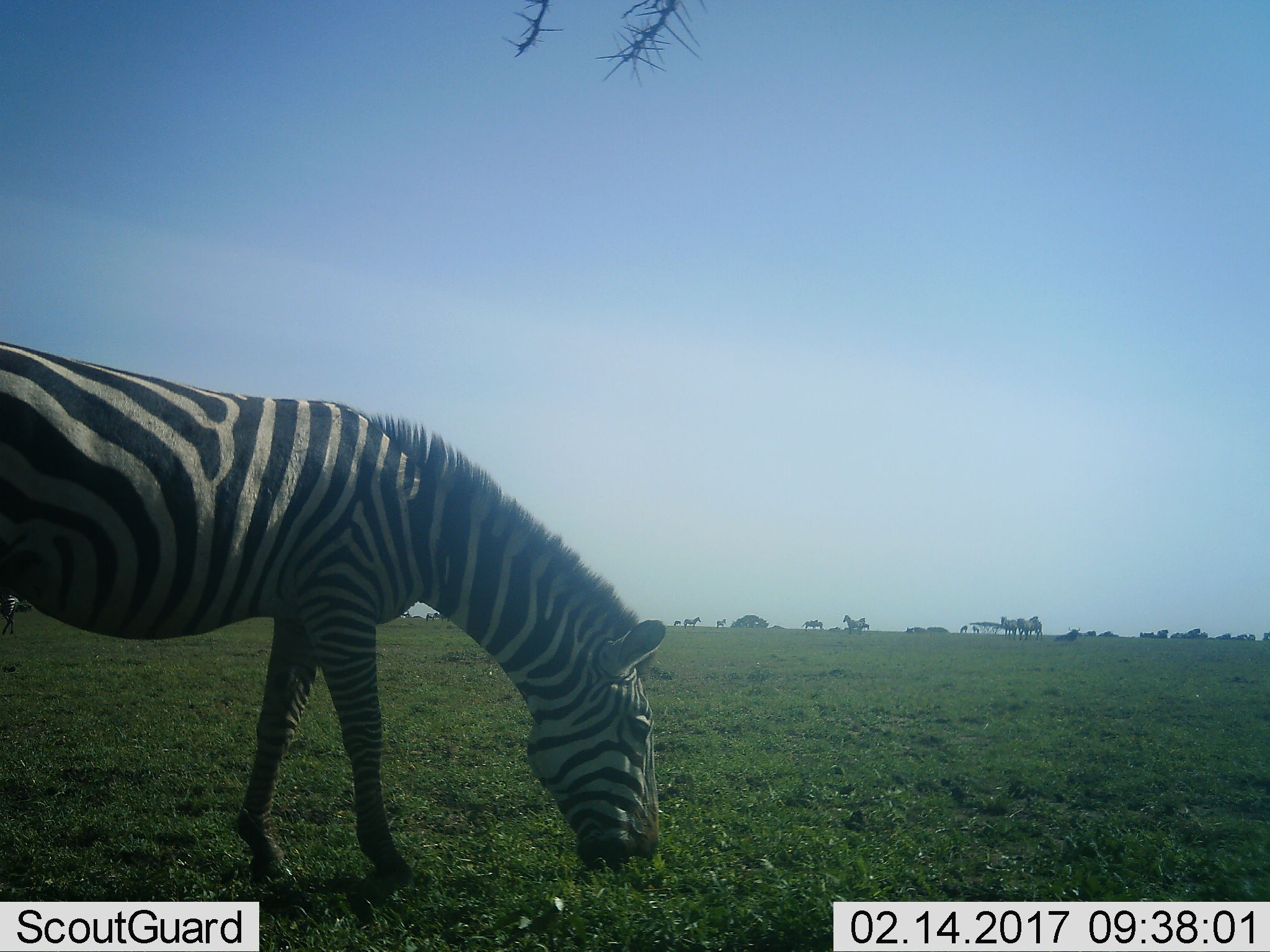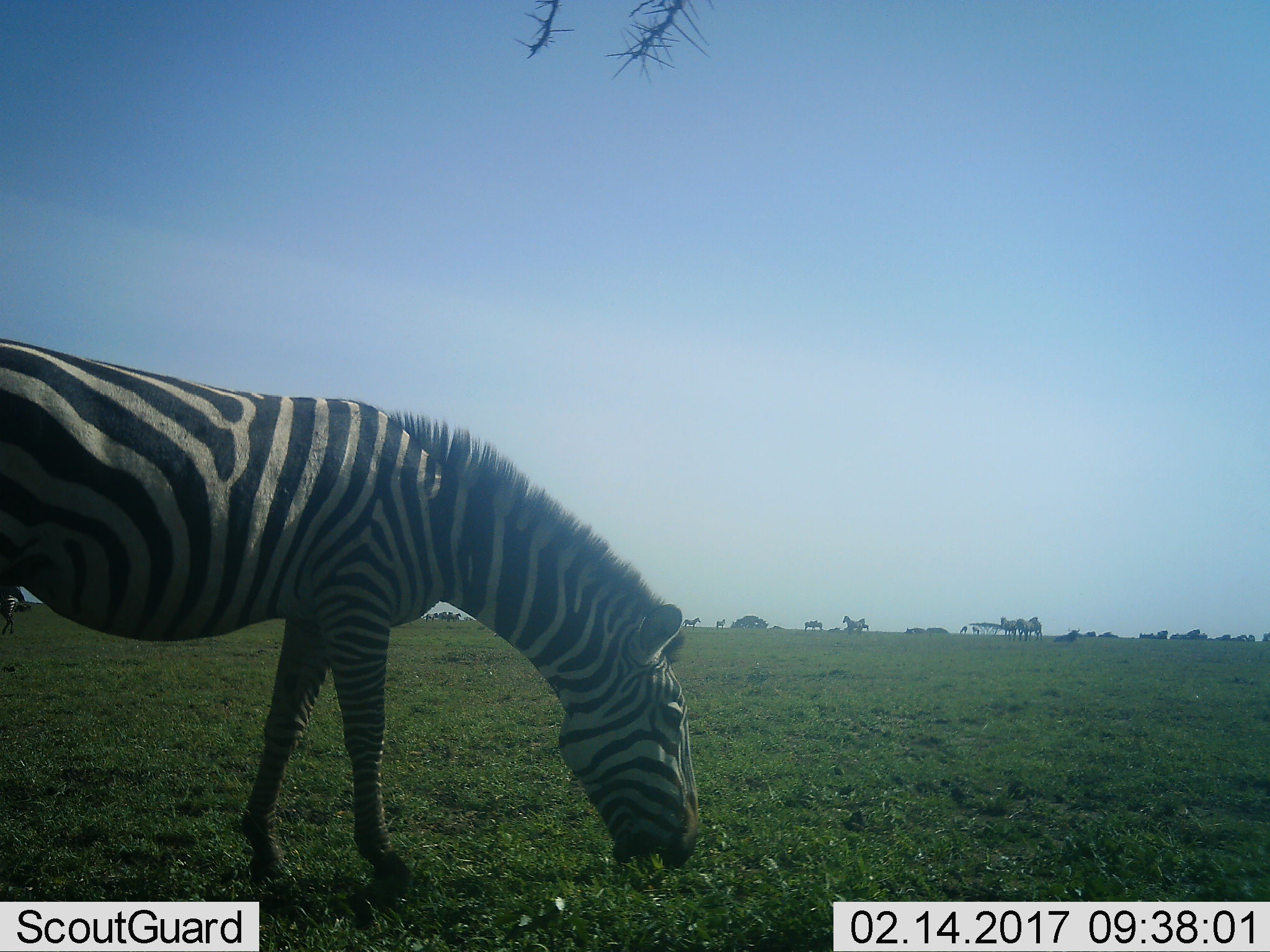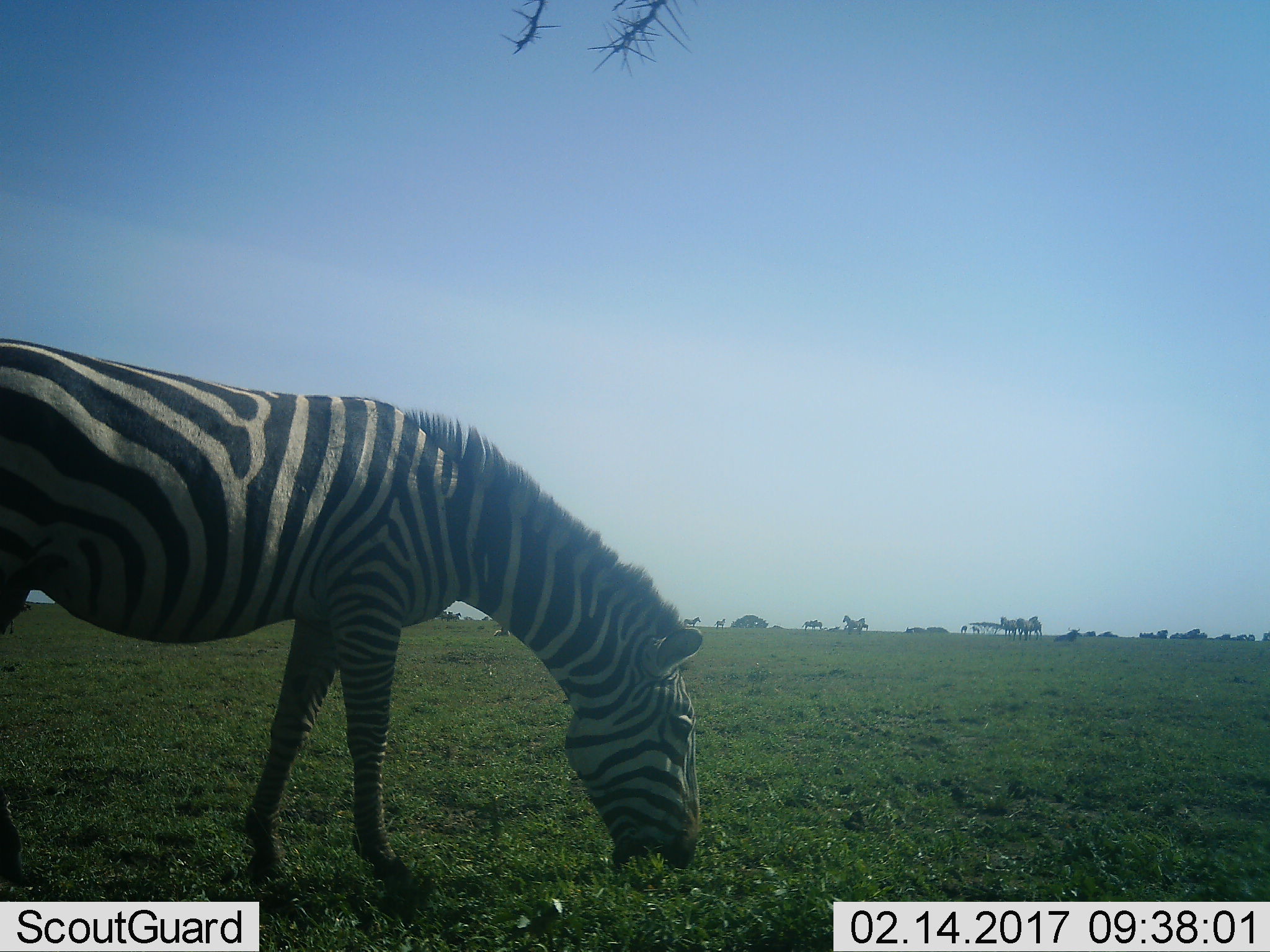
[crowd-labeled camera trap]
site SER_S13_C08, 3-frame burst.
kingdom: Animalia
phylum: Chordata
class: Mammalia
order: Perissodactyla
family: Equidae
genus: Equus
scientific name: Equus quagga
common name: plains zebra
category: zebraplains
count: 9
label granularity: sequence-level